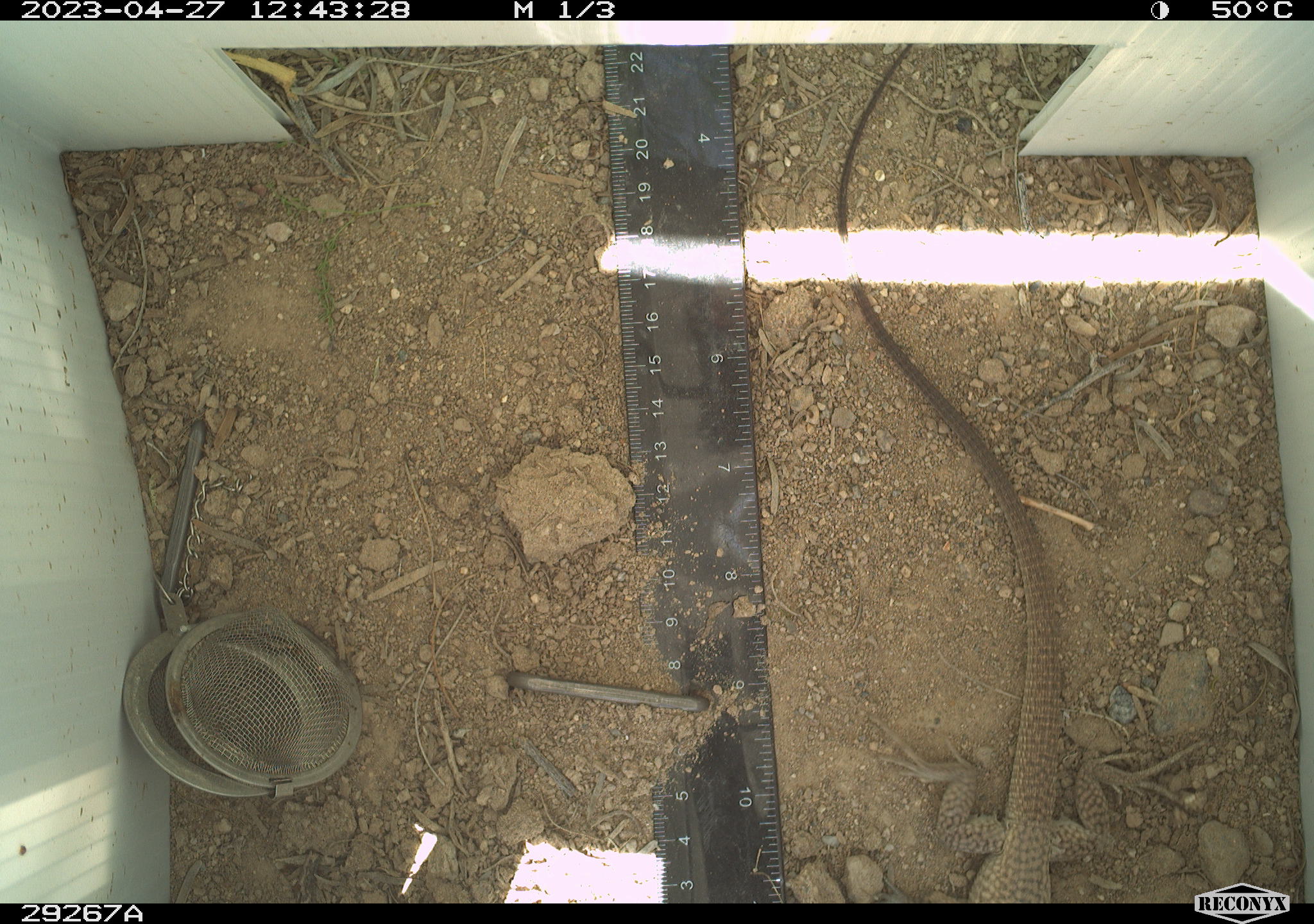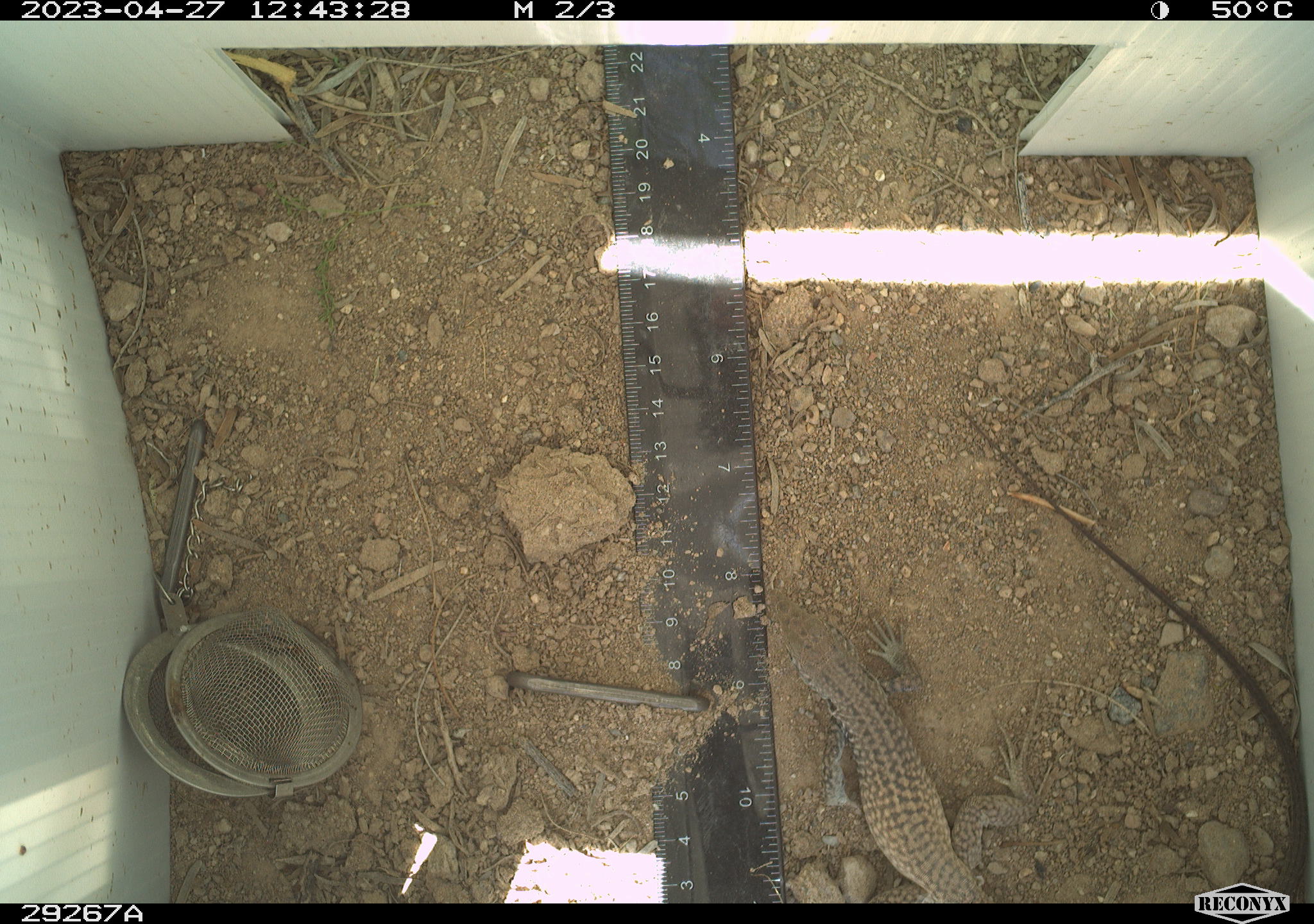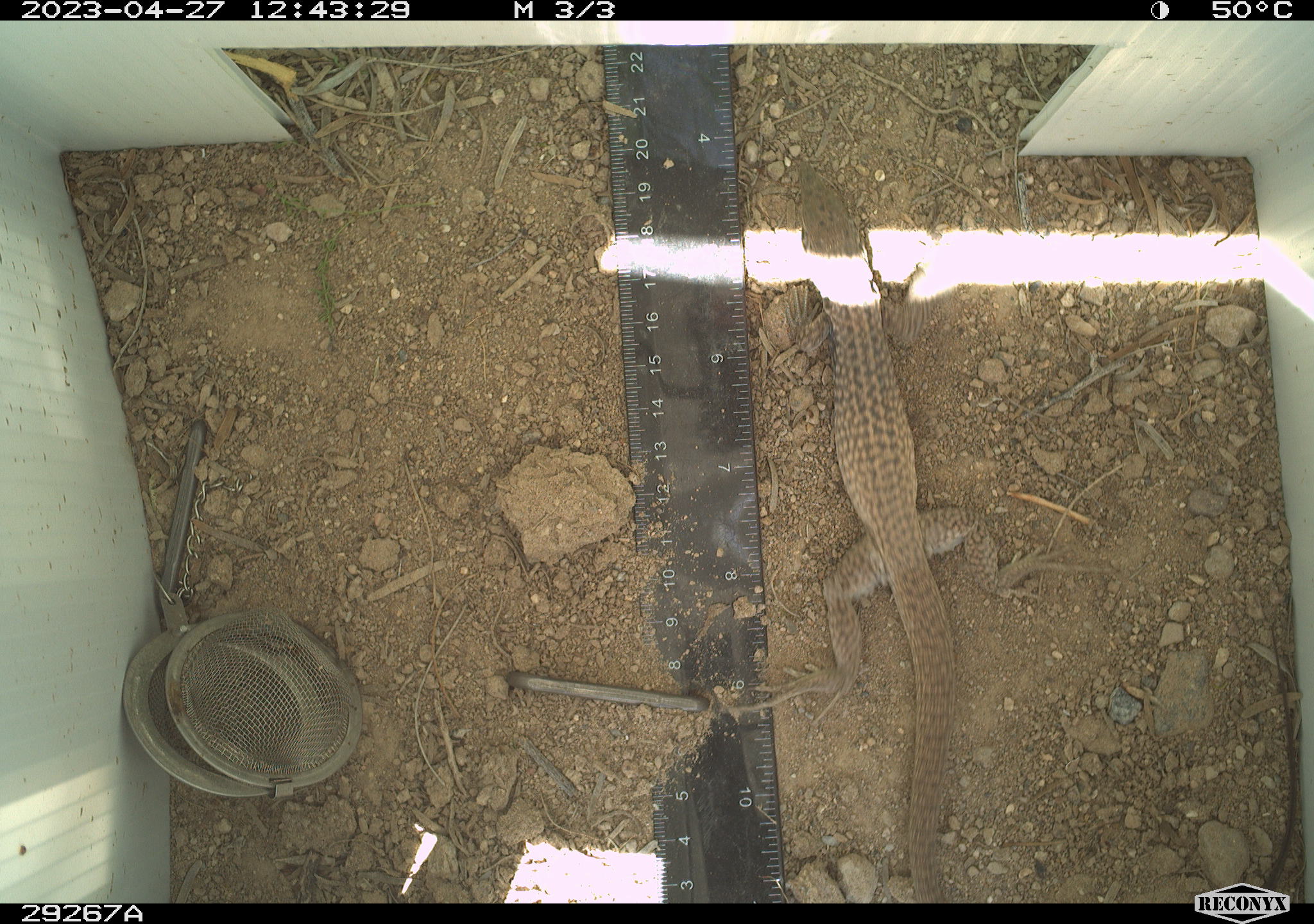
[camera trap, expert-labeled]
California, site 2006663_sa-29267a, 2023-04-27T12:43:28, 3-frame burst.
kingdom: Animalia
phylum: Chordata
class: Reptilia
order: Squamata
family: Teiidae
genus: Aspidoscelis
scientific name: Aspidoscelis tigris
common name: western whiptail